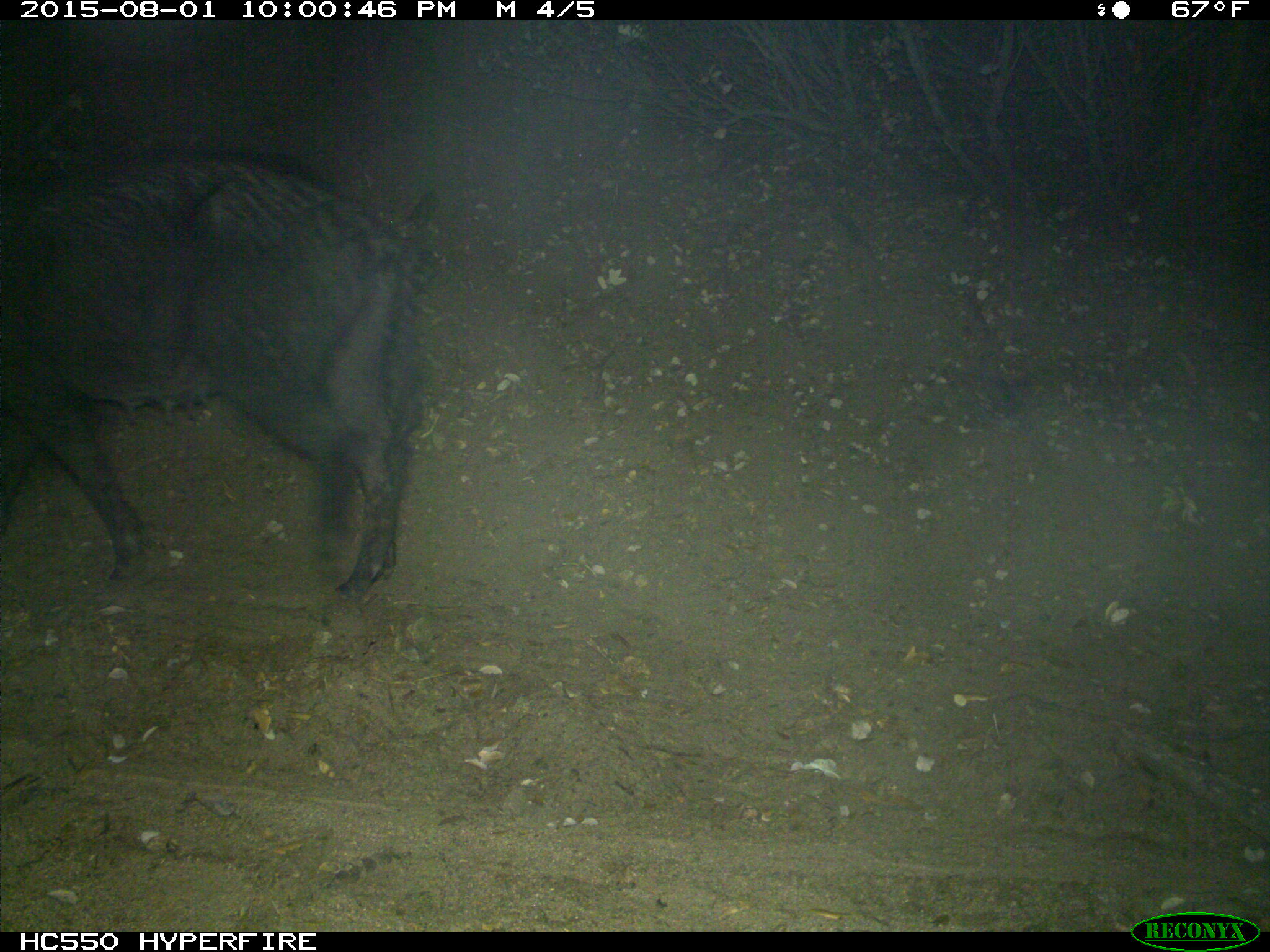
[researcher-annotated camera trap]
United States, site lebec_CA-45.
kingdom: Animalia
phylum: Chordata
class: Mammalia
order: Artiodactyla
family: Suidae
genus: Sus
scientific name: Sus scrofa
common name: wild boar